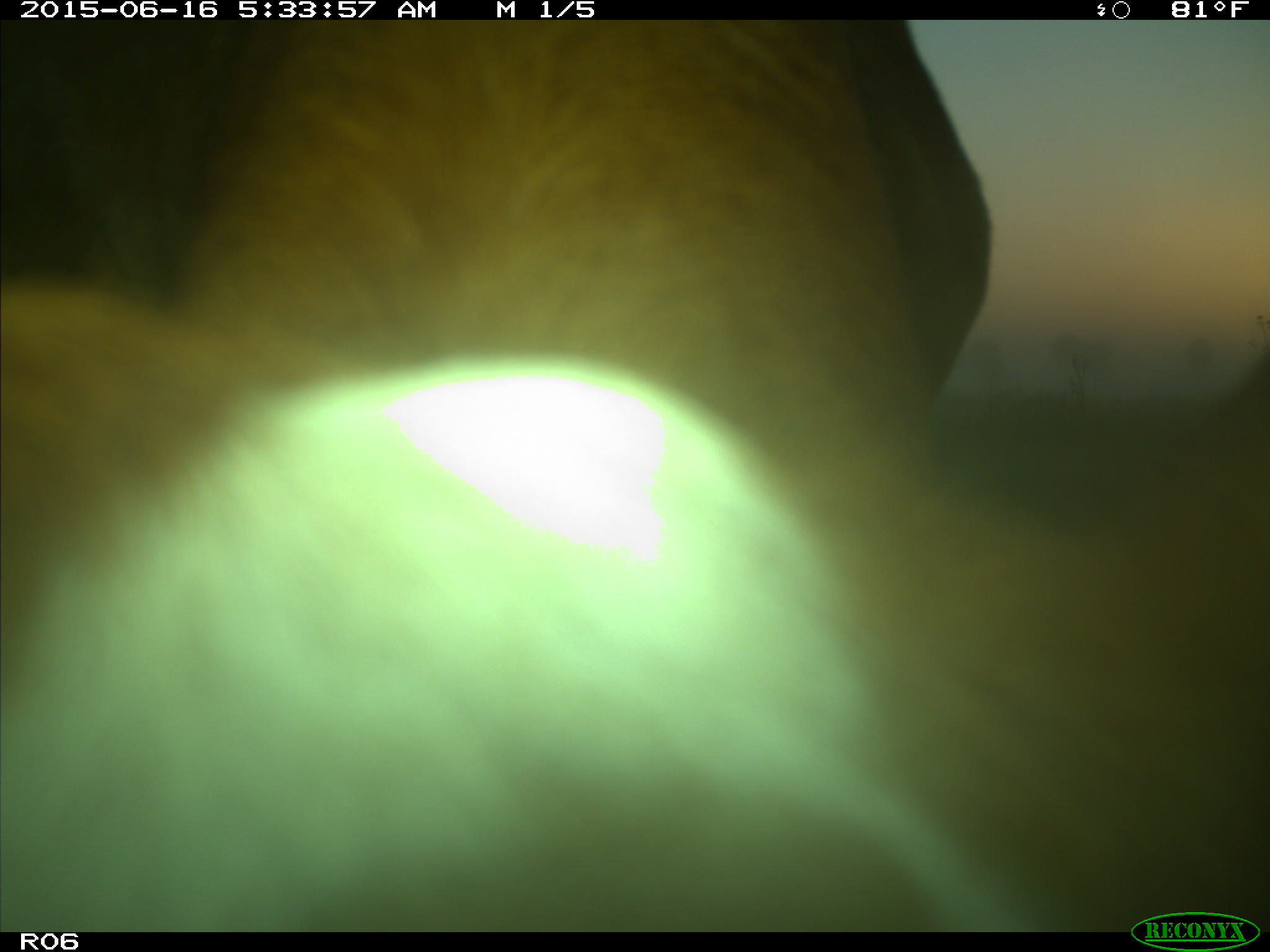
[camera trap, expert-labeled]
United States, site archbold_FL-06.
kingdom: Animalia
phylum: Chordata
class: Mammalia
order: Artiodactyla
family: Bovidae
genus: Bos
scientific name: Bos taurus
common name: domestic cow